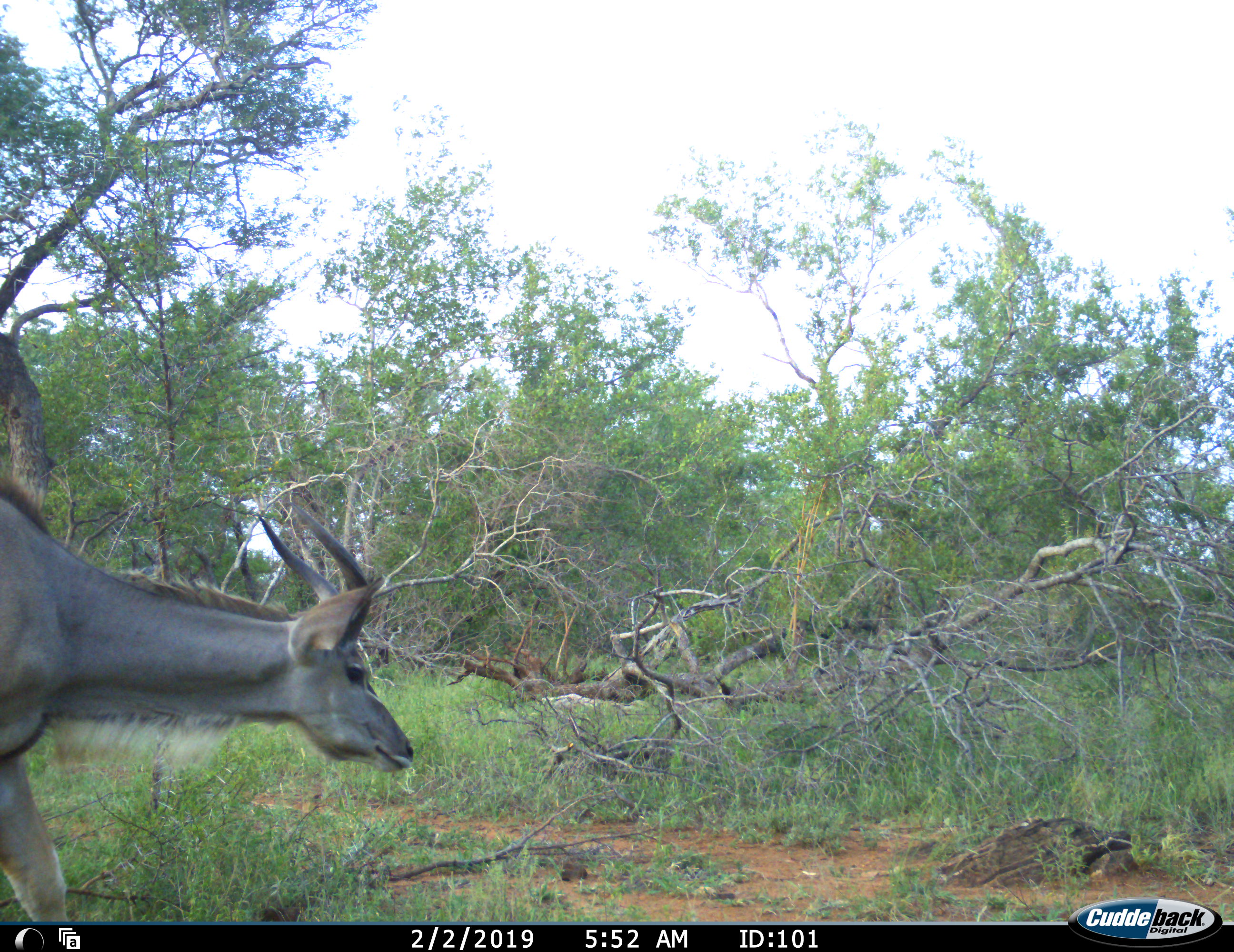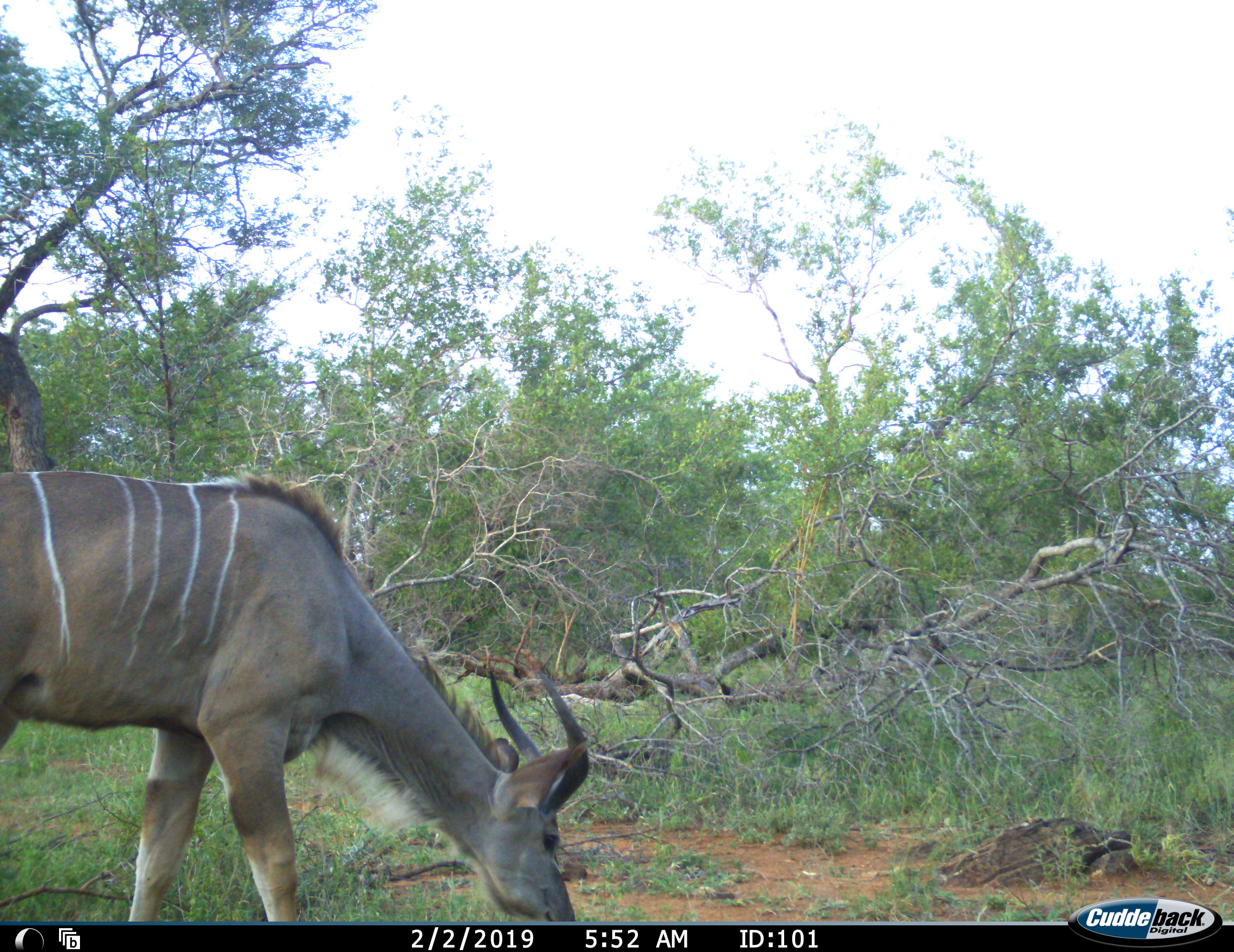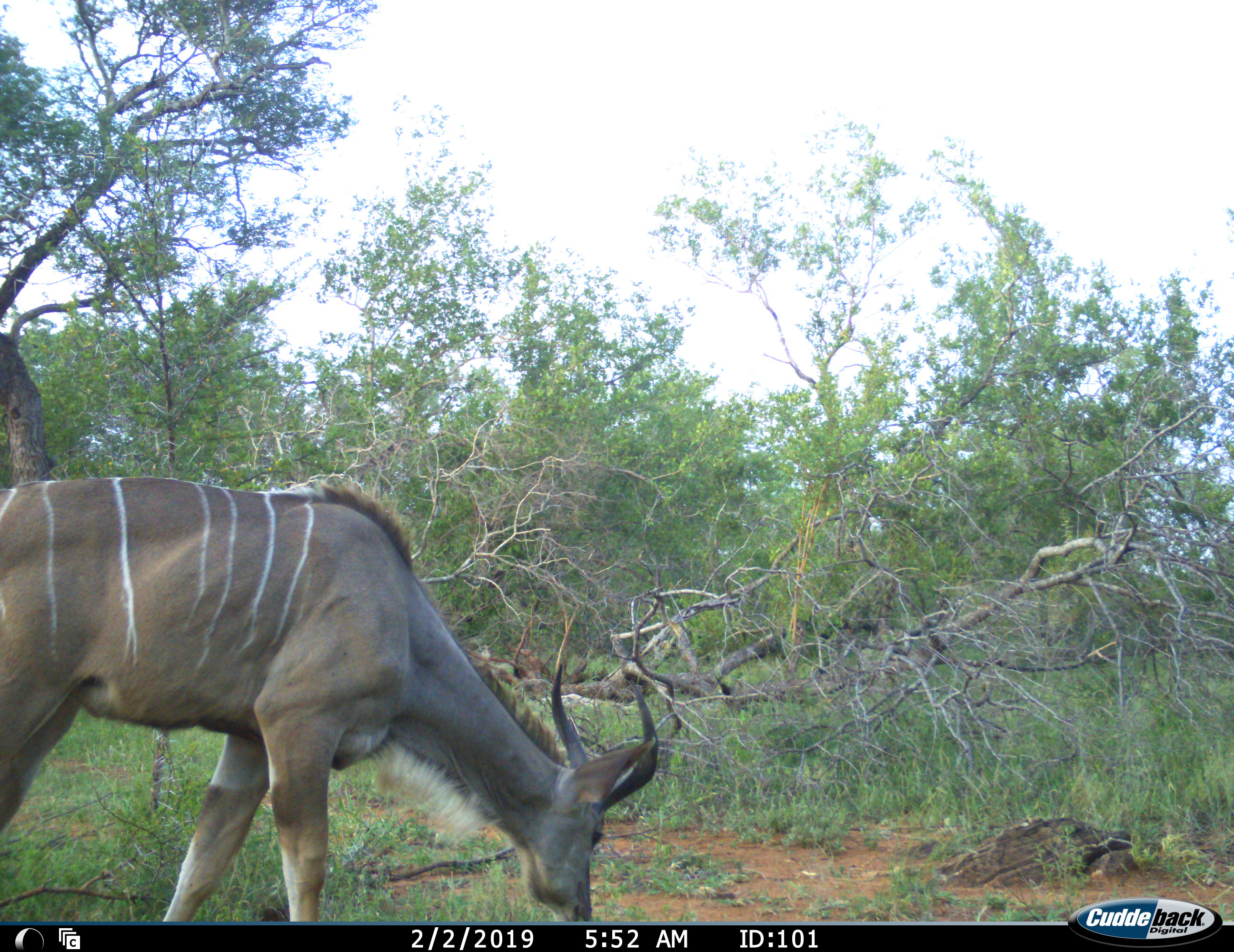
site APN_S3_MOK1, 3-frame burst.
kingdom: Animalia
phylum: Chordata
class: Mammalia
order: Artiodactyla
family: Bovidae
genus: Tragelaphus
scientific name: Tragelaphus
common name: kudu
Kudu (Tragelaphus), count 1. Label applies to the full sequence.